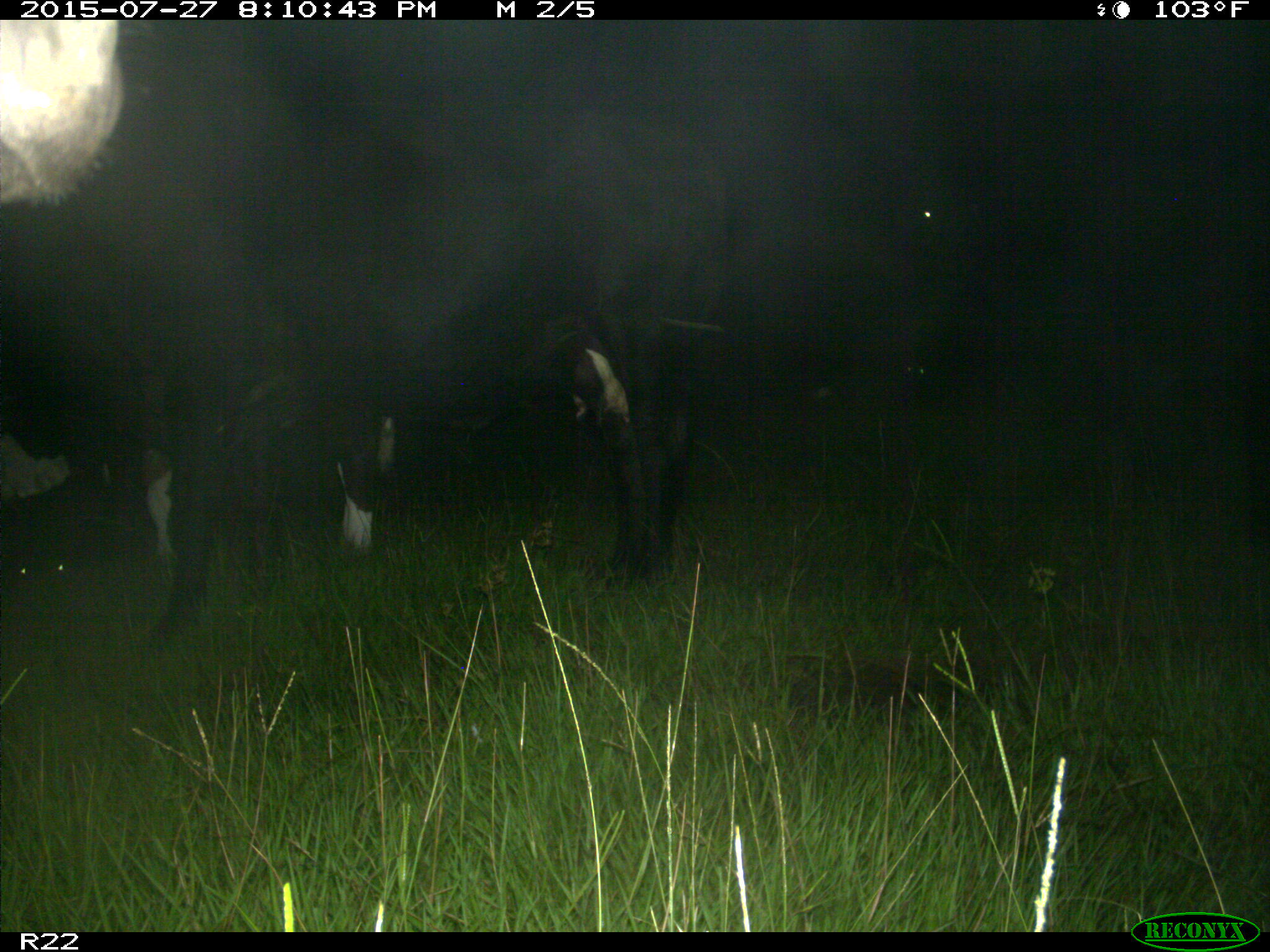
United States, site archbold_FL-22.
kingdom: Animalia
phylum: Chordata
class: Mammalia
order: Artiodactyla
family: Cervidae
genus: Odocoileus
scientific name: Odocoileus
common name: deer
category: unidentified deer